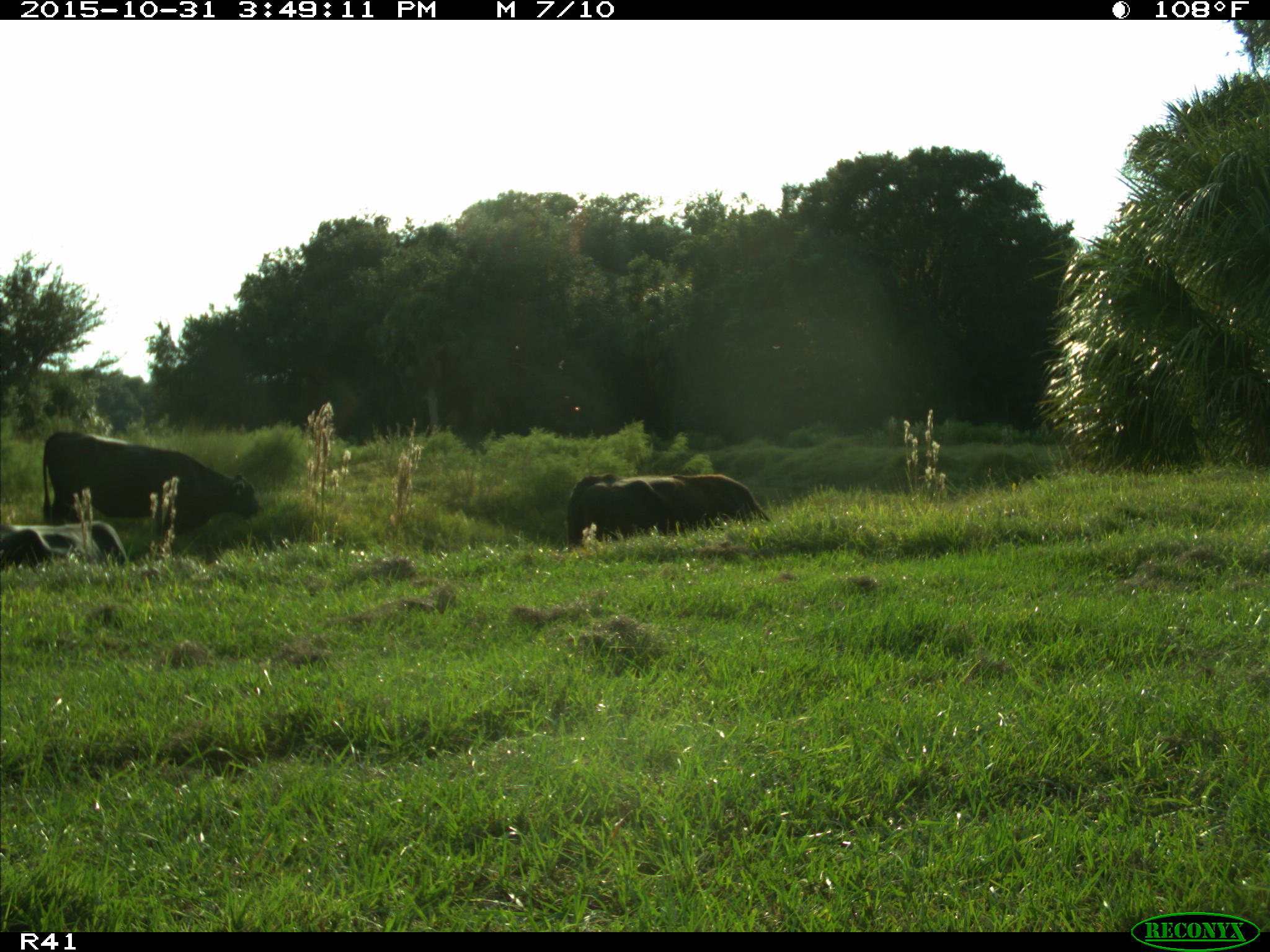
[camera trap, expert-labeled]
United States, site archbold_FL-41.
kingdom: Animalia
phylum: Chordata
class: Mammalia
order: Artiodactyla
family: Bovidae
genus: Bos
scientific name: Bos taurus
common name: domestic cow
Bos taurus (domestic cow).